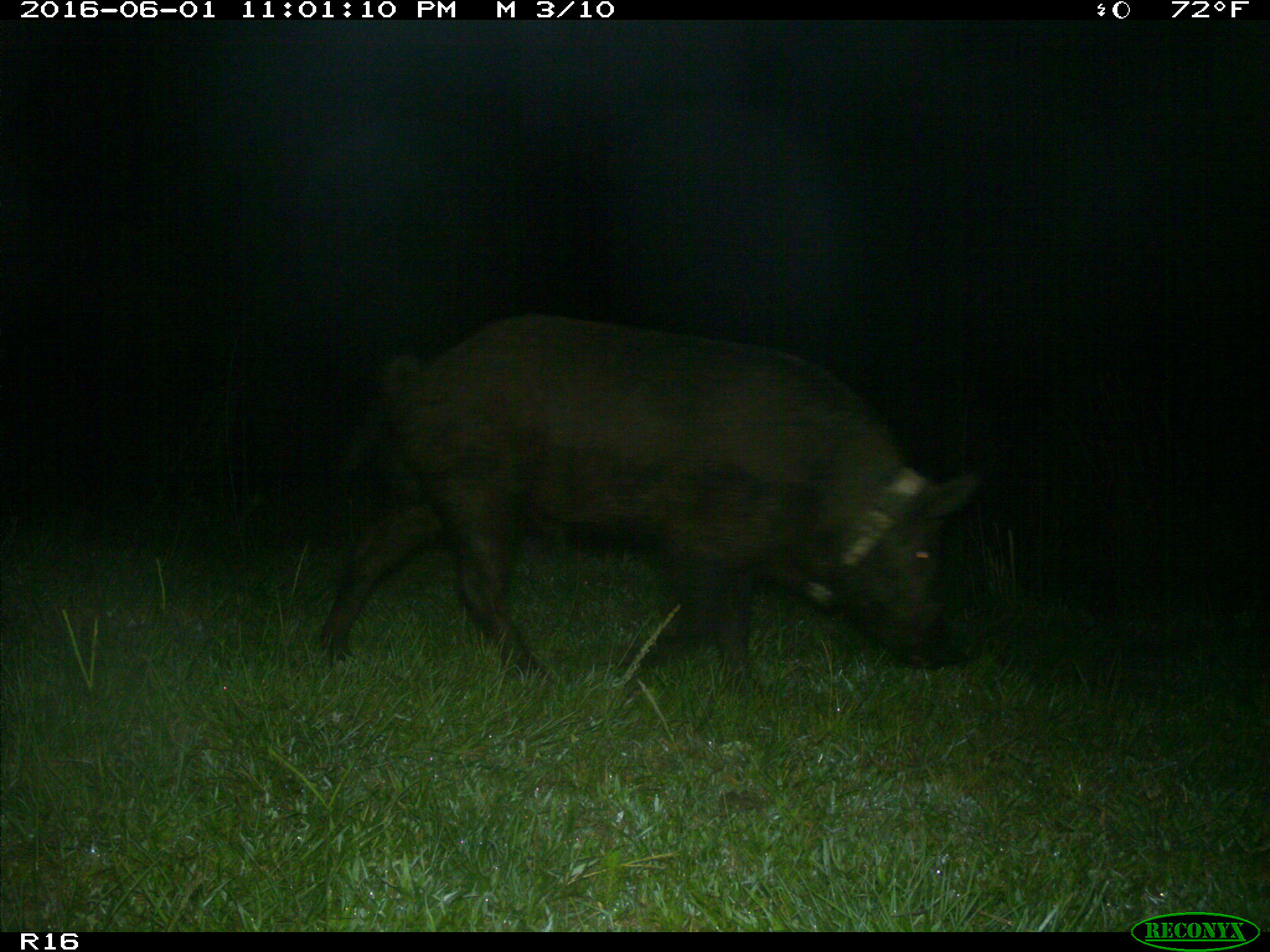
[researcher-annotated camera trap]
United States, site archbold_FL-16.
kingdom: Animalia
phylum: Chordata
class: Mammalia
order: Artiodactyla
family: Suidae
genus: Sus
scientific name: Sus scrofa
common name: wild boar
Sus scrofa (wild boar).